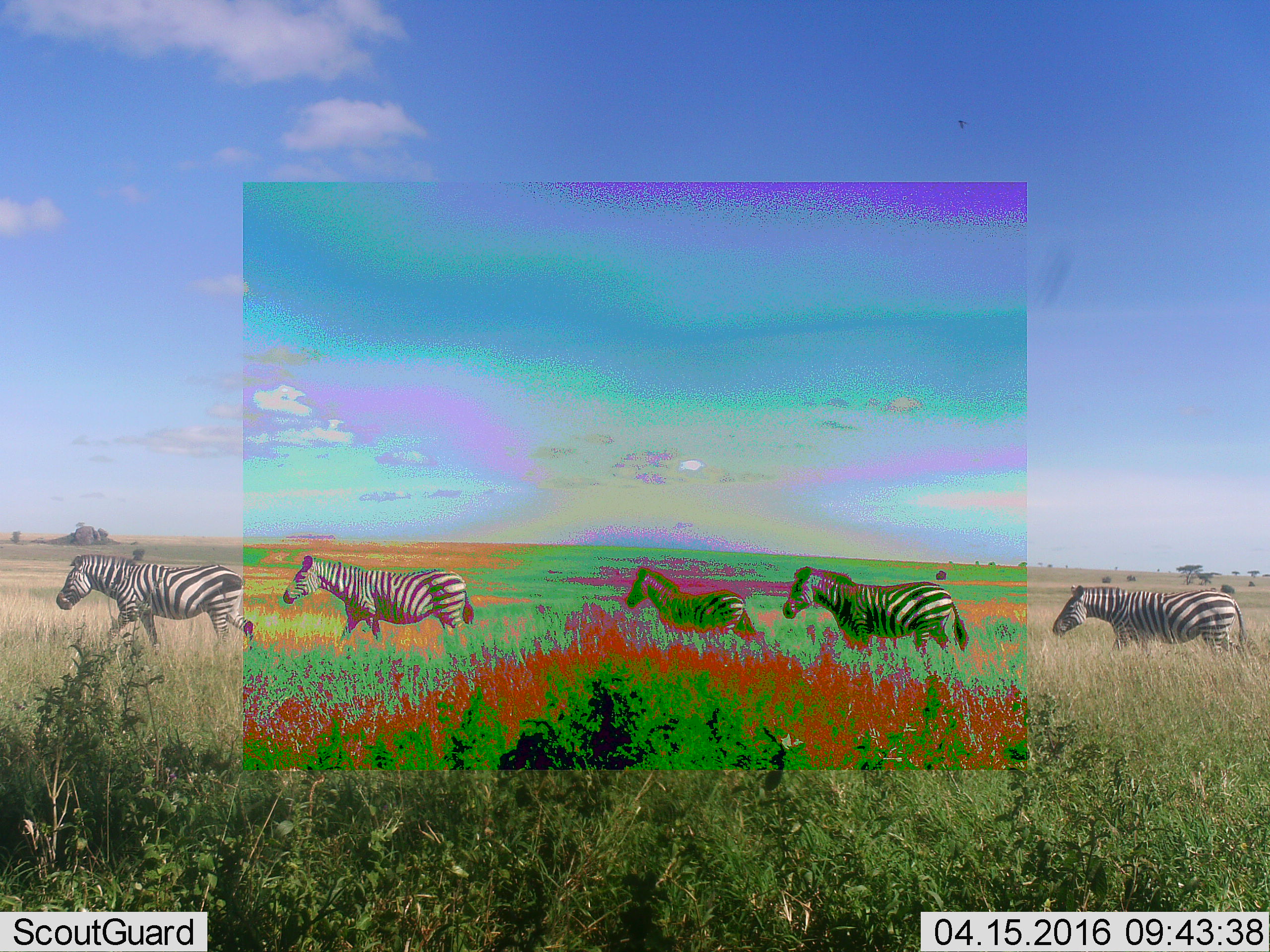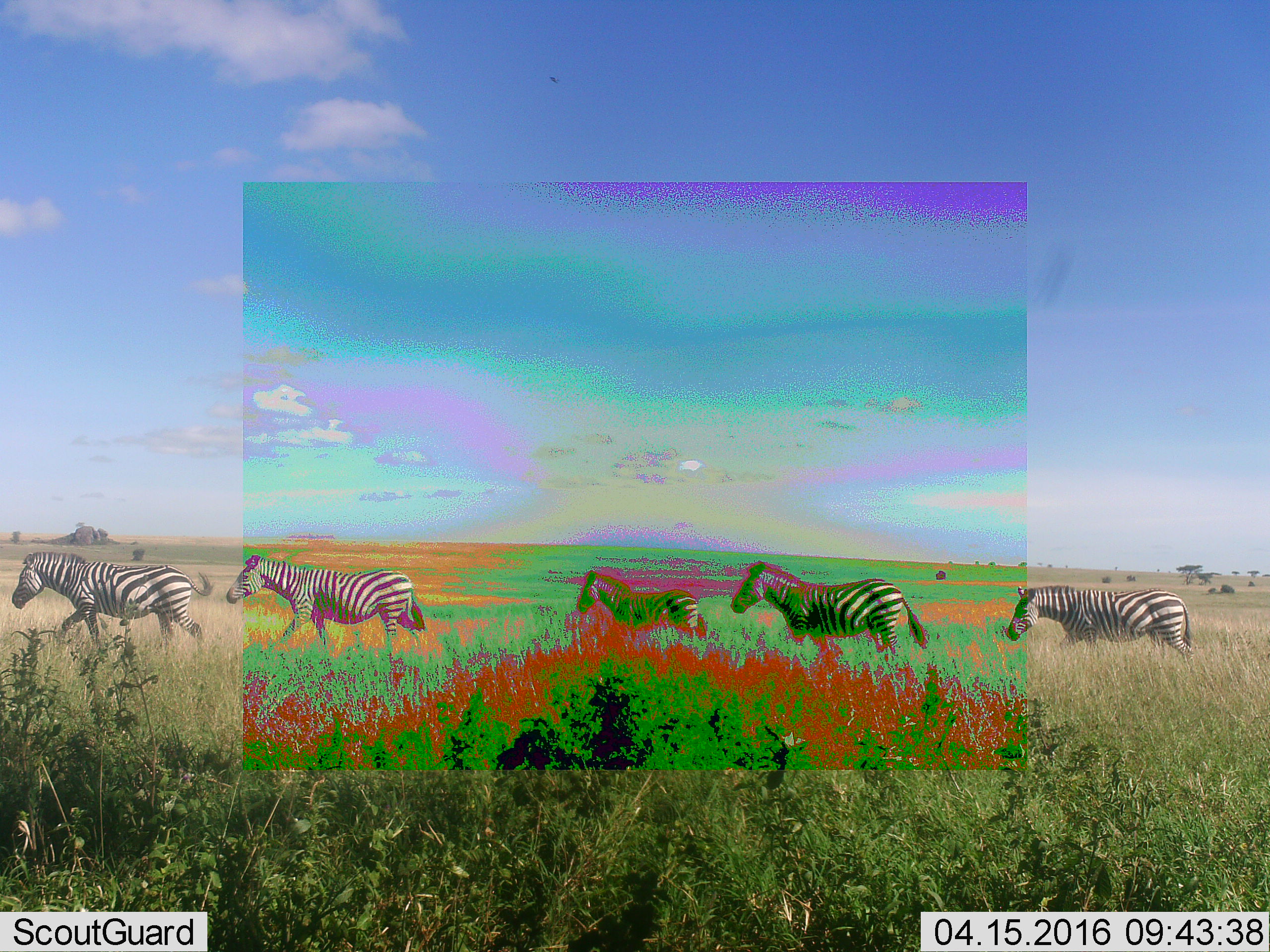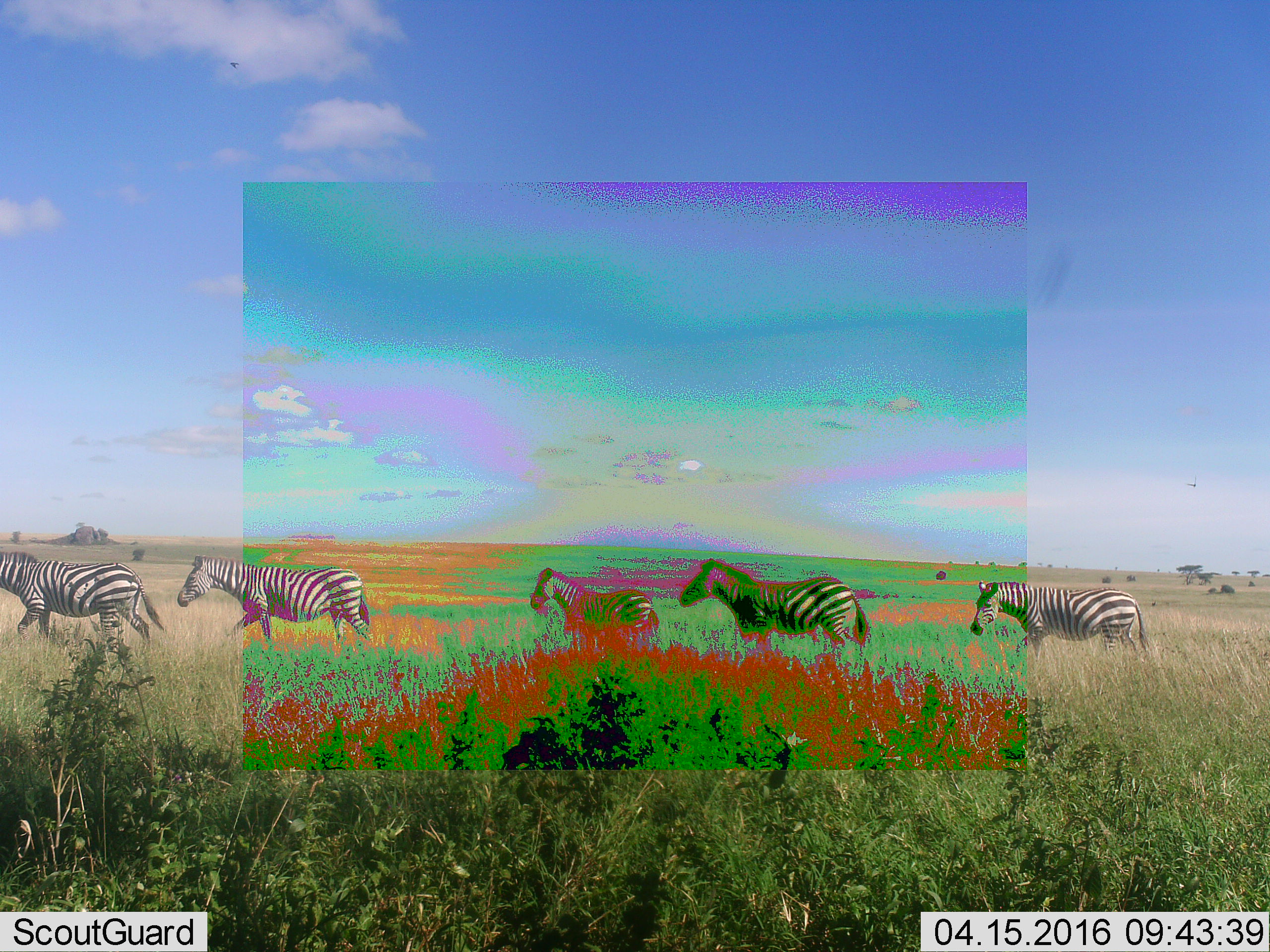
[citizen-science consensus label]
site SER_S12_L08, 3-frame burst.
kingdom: Animalia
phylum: Chordata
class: Mammalia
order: Perissodactyla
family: Equidae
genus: Equus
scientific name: Equus quagga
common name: plains zebra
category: zebraplains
Zebraplains (plains zebra) (Equus quagga), count 5. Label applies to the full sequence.